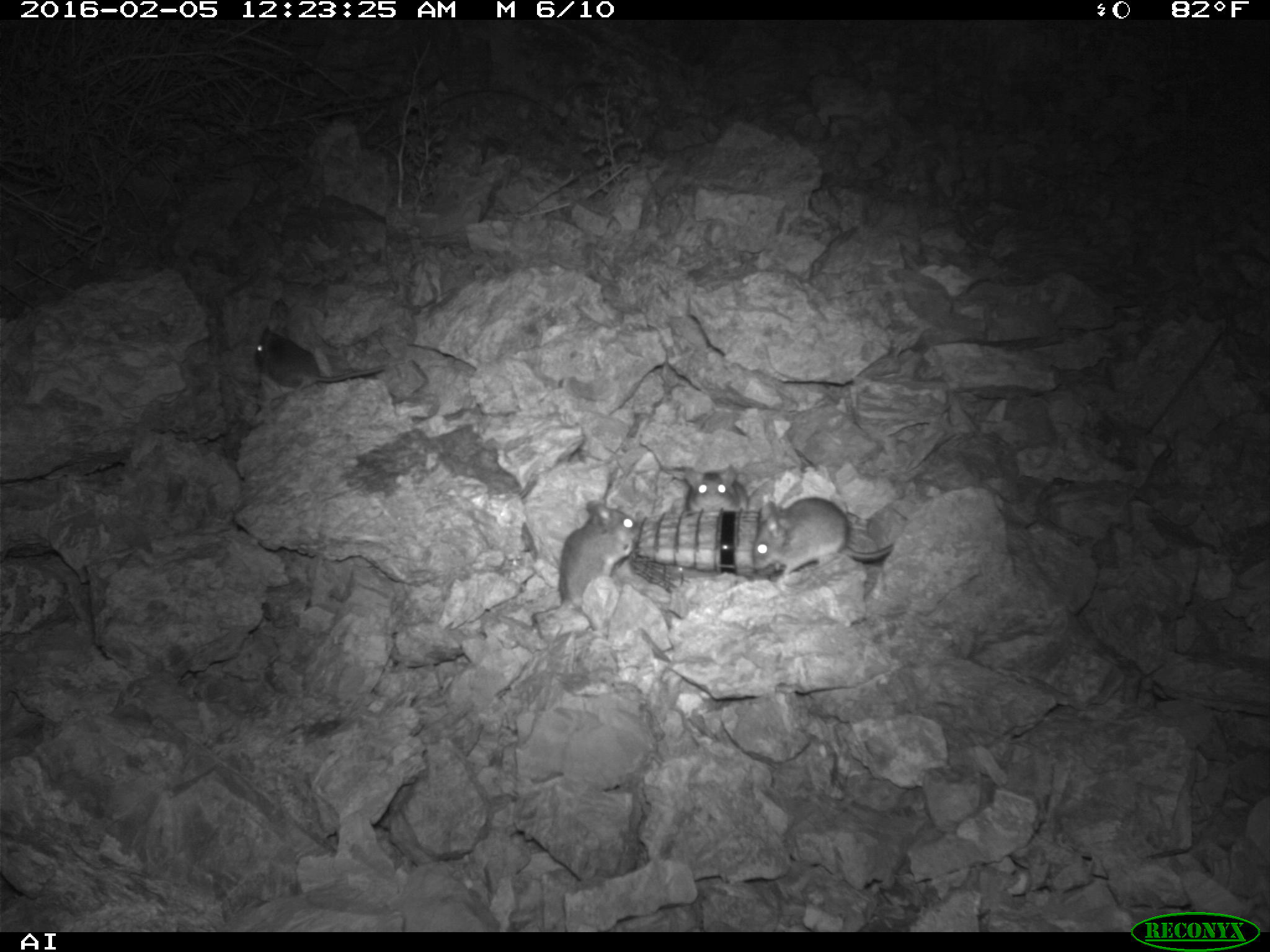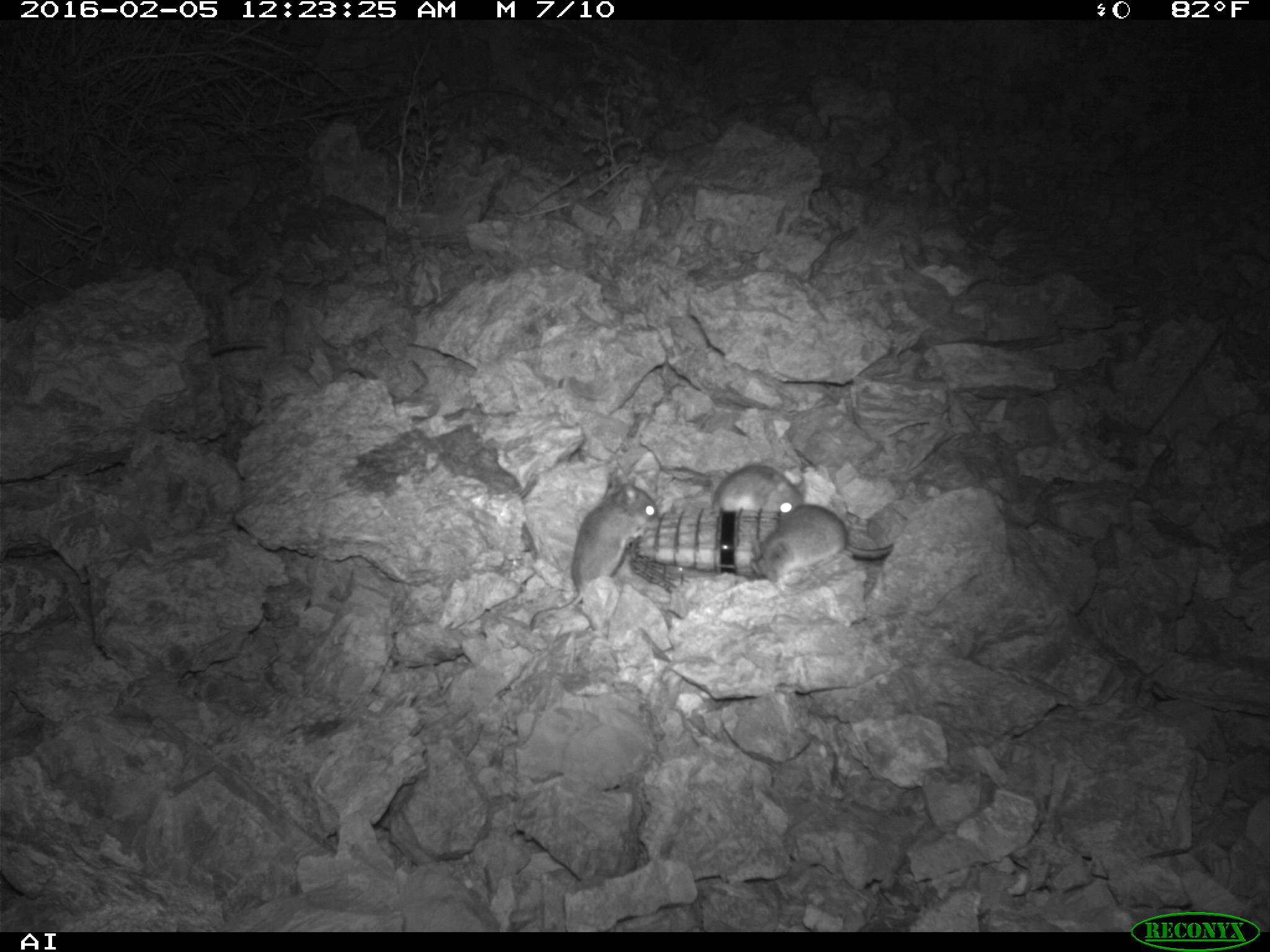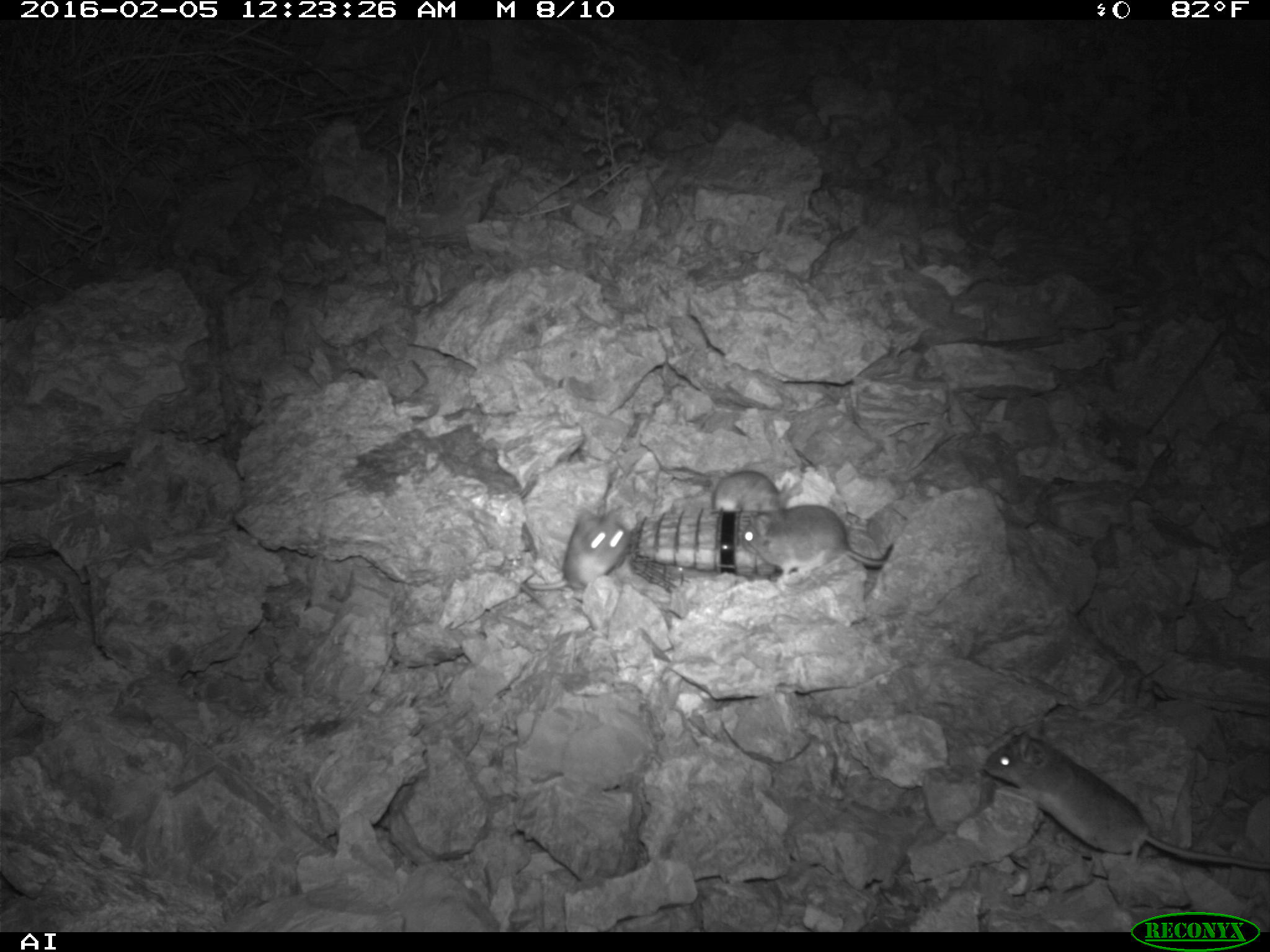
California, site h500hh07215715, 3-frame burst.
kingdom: Animalia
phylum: Chordata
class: Mammalia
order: Rodentia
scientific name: Rodentia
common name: rodent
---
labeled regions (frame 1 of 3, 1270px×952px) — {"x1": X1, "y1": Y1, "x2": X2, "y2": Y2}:
rodent: {"x1": 531, "y1": 500, "x2": 640, "y2": 637}; {"x1": 752, "y1": 496, "x2": 894, "y2": 583}; {"x1": 254, "y1": 323, "x2": 386, "y2": 391}; {"x1": 683, "y1": 465, "x2": 750, "y2": 514}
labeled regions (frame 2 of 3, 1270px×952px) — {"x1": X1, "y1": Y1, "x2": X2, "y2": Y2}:
rodent: {"x1": 530, "y1": 468, "x2": 658, "y2": 631}; {"x1": 753, "y1": 505, "x2": 892, "y2": 589}; {"x1": 712, "y1": 463, "x2": 806, "y2": 515}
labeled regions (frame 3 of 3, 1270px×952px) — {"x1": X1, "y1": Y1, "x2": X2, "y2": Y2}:
rodent: {"x1": 980, "y1": 715, "x2": 1269, "y2": 871}; {"x1": 739, "y1": 503, "x2": 893, "y2": 579}; {"x1": 517, "y1": 508, "x2": 631, "y2": 610}; {"x1": 711, "y1": 469, "x2": 800, "y2": 512}